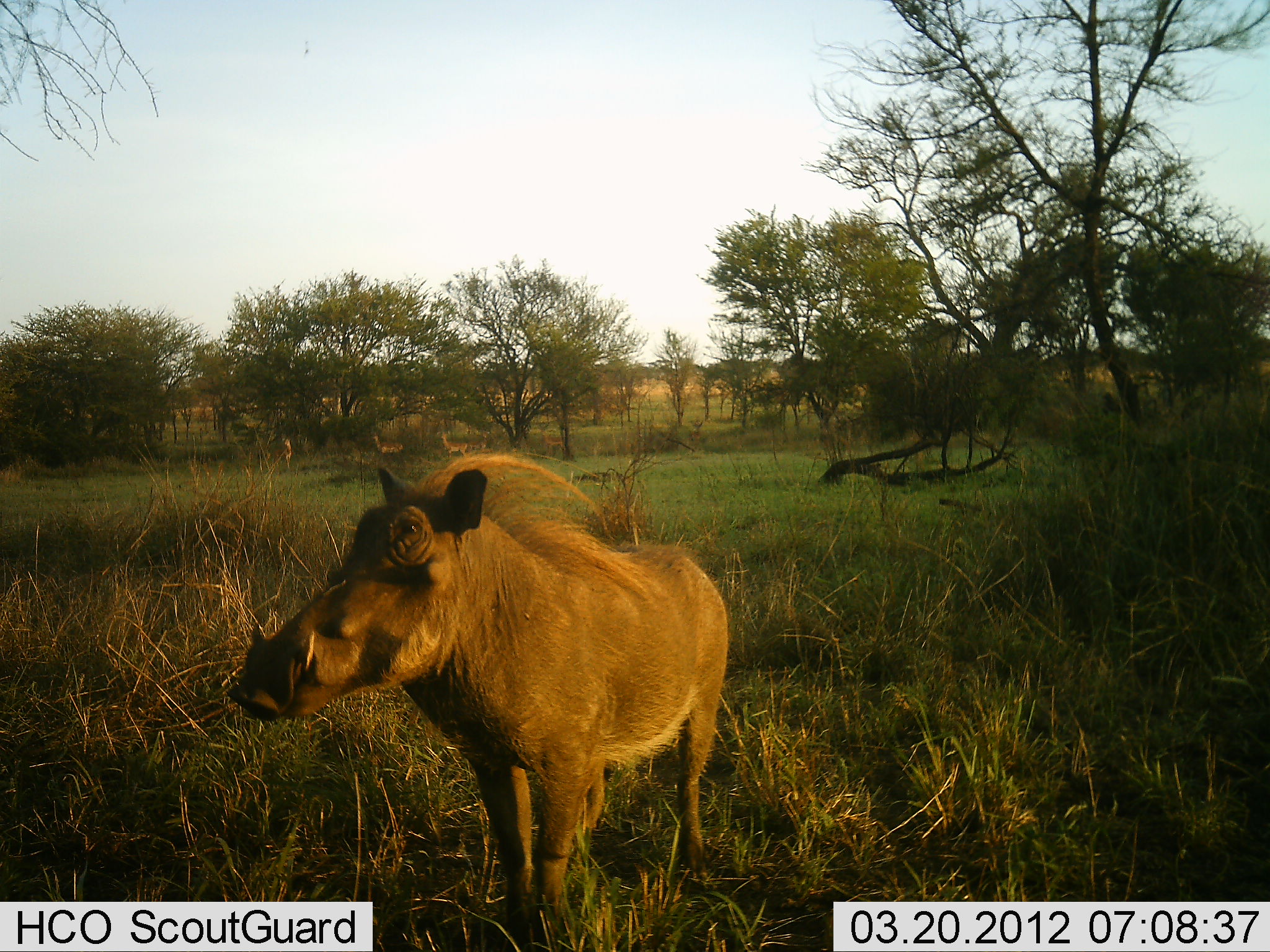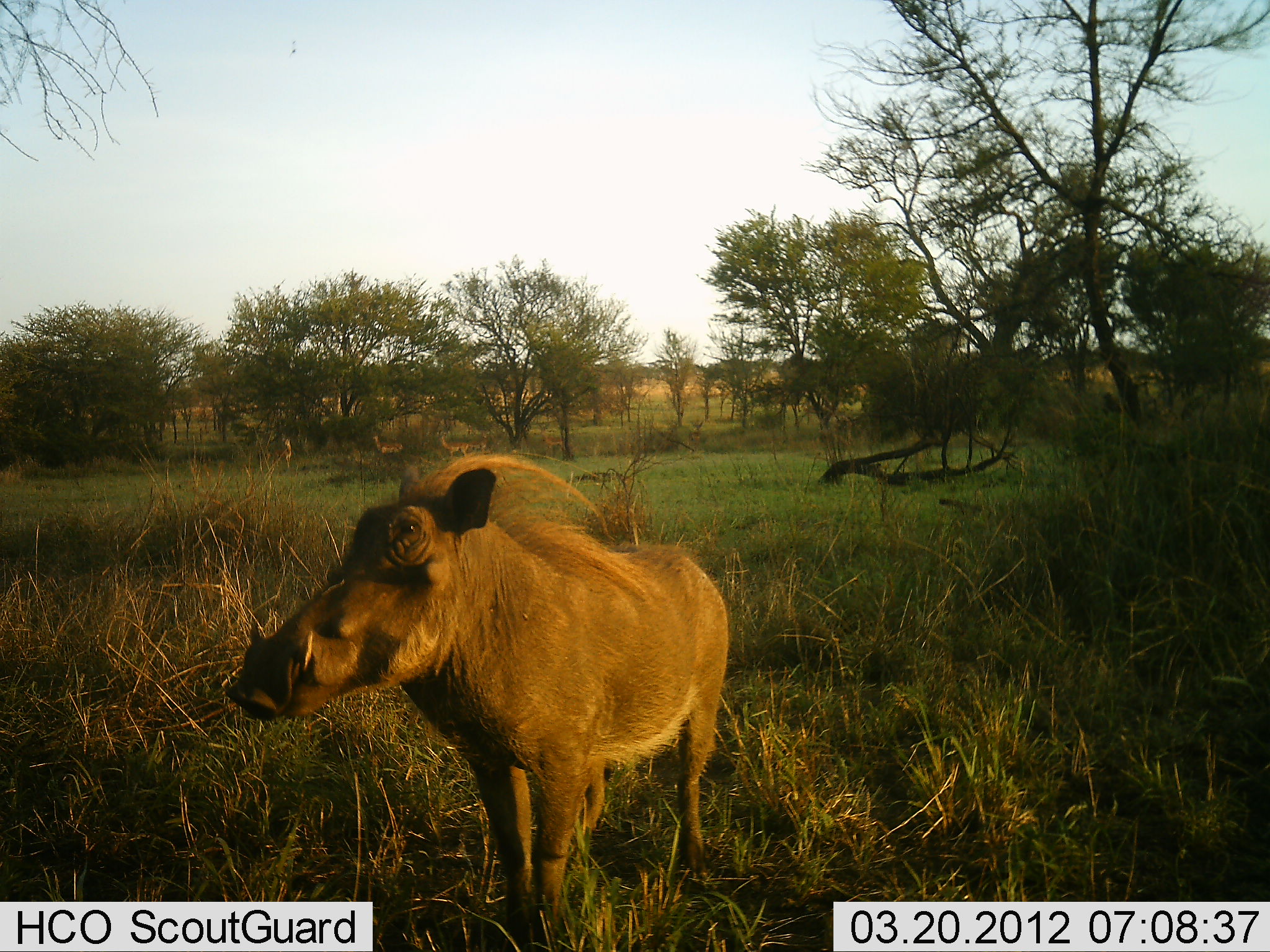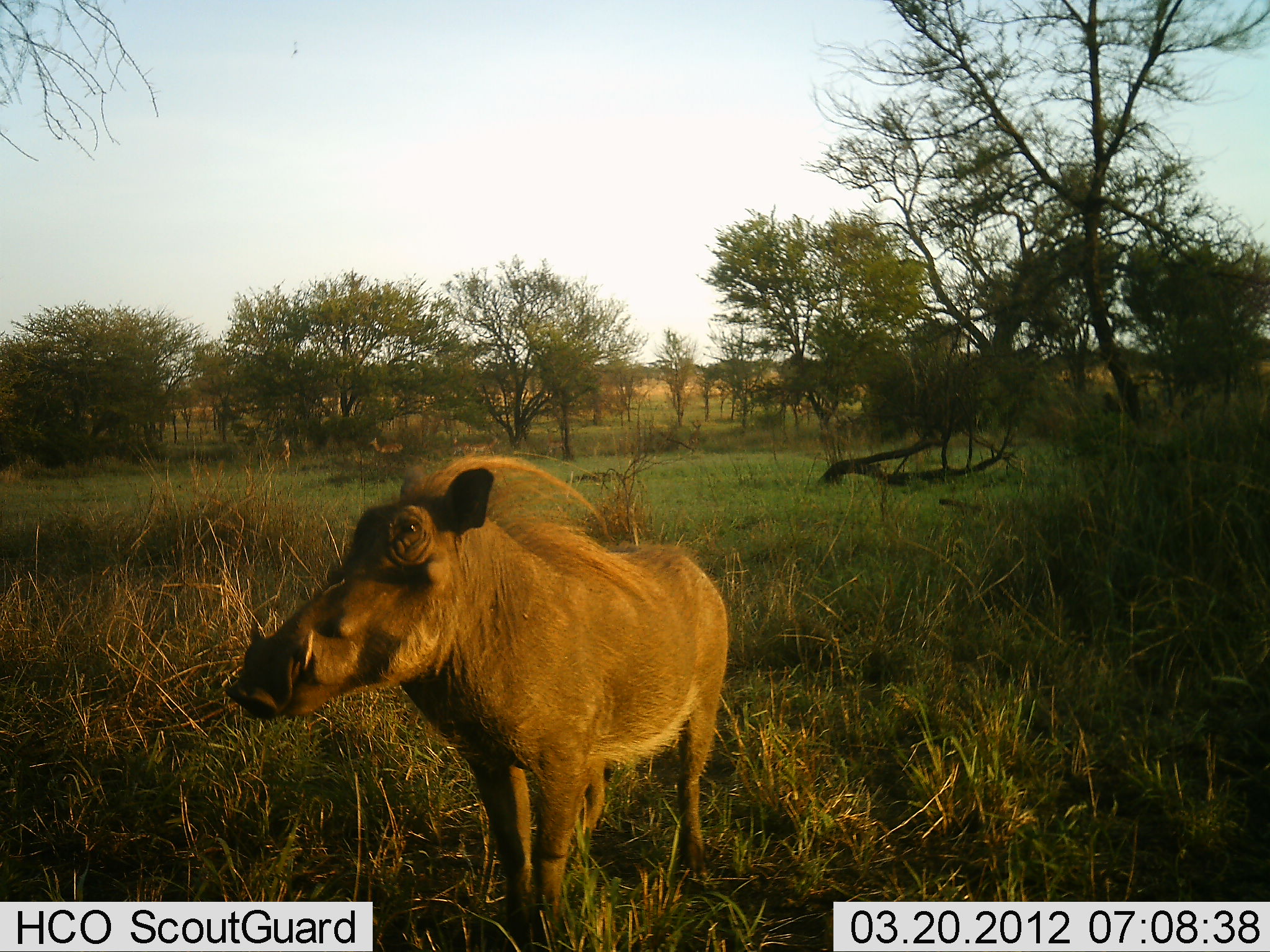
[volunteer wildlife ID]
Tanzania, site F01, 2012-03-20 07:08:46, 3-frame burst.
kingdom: Animalia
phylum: Chordata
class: Mammalia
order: Artiodactyla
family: Suidae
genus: Phacochoerus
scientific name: Phacochoerus africanus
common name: warthog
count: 1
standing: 100%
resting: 0%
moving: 0%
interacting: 0%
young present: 0%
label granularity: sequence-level